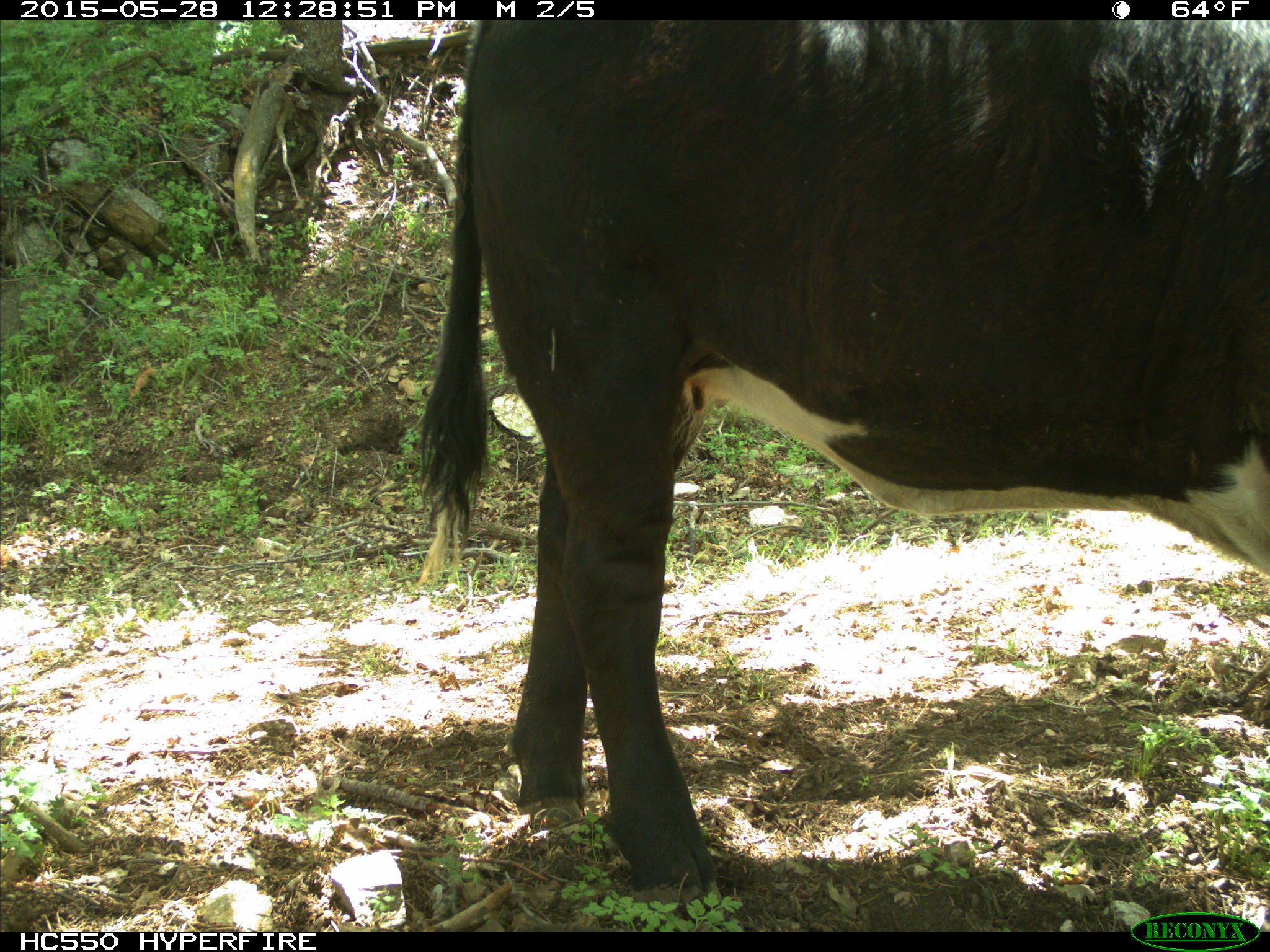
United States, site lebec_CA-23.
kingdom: Animalia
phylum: Chordata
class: Mammalia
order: Artiodactyla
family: Bovidae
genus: Bos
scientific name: Bos taurus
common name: domestic cow